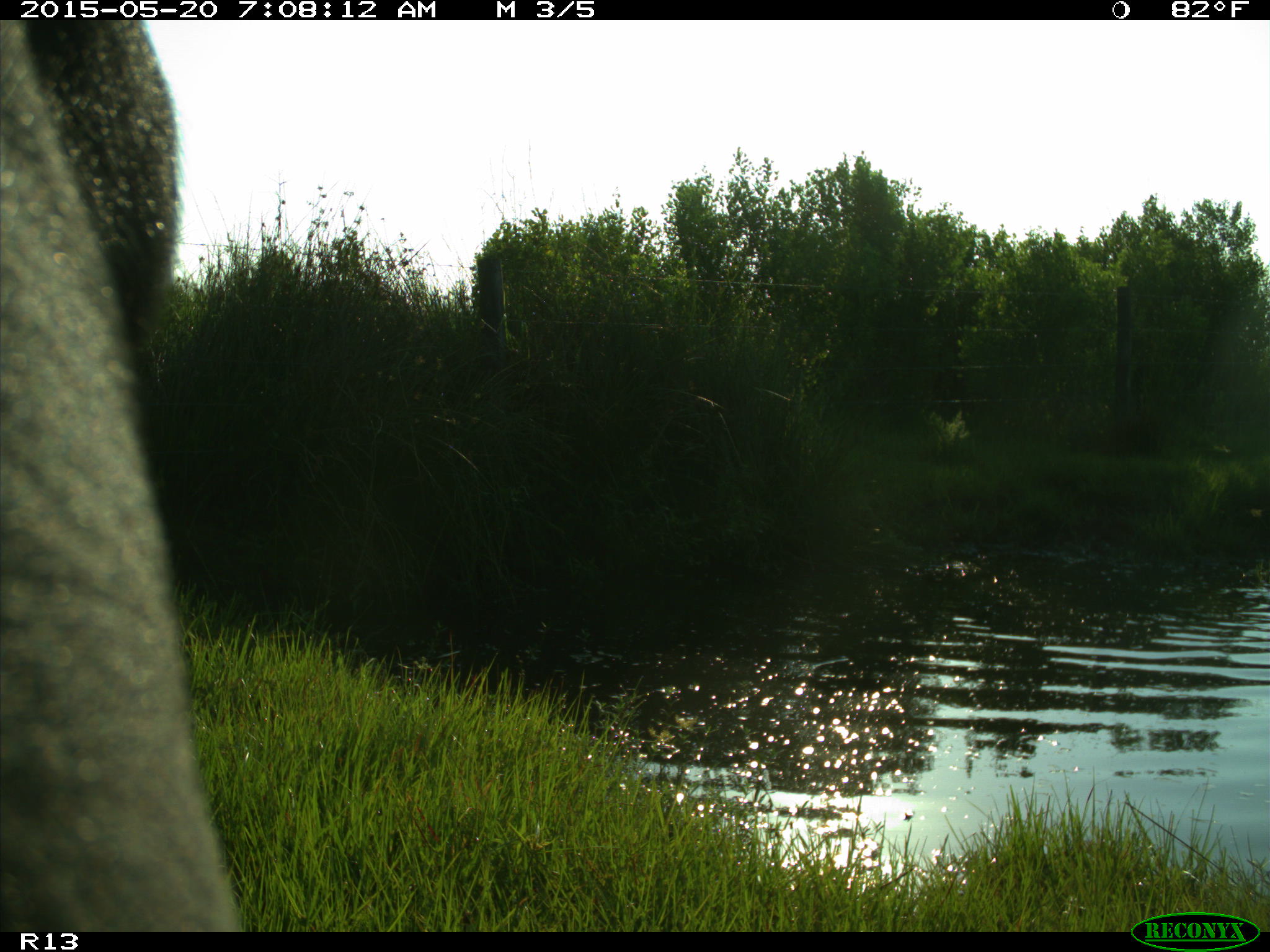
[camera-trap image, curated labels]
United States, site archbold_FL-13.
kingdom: Animalia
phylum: Chordata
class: Mammalia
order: Artiodactyla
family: Bovidae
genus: Bos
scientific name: Bos taurus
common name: domestic cow